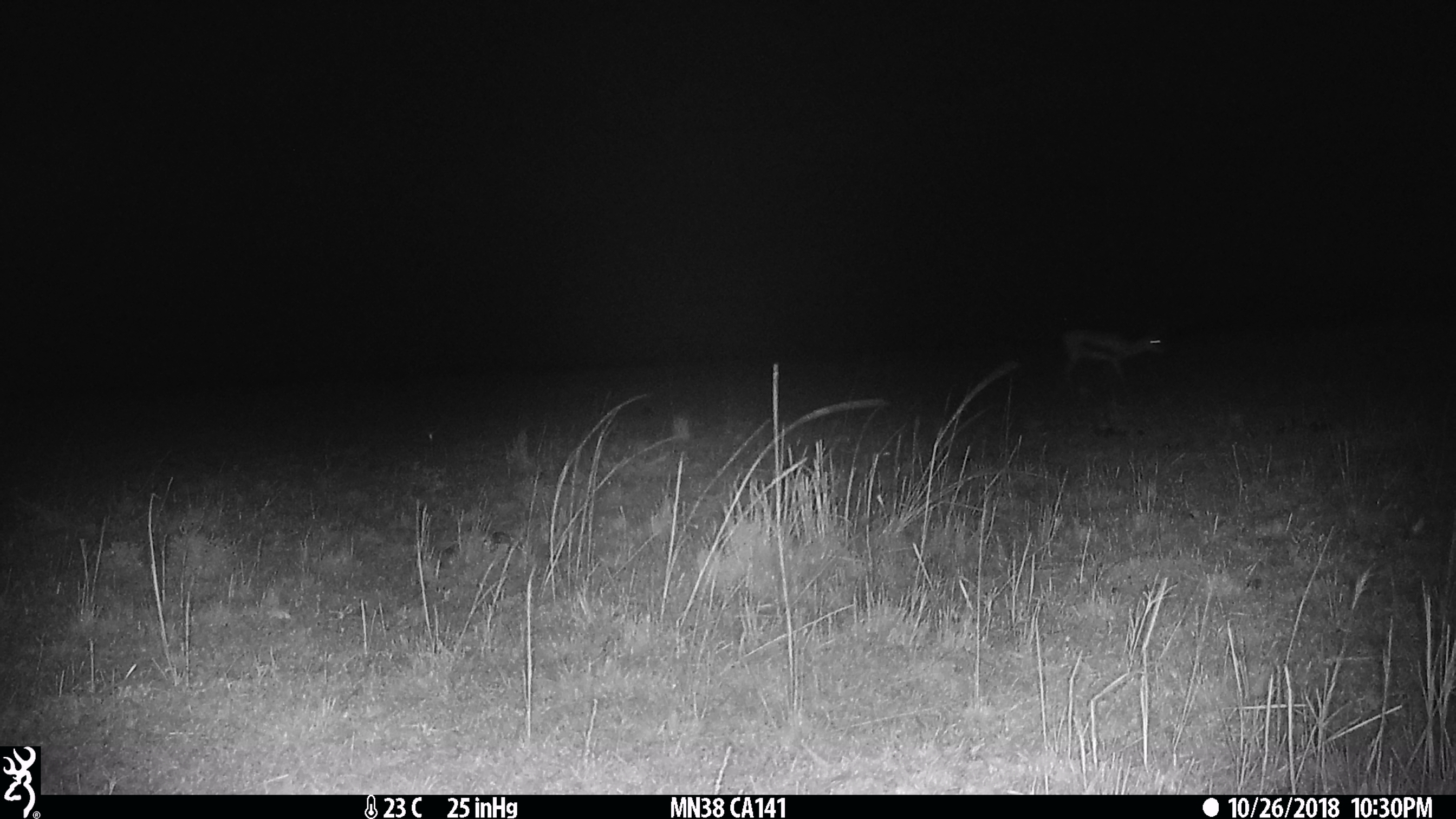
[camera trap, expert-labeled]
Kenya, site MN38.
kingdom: Animalia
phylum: Chordata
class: Mammalia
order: Artiodactyla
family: Bovidae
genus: Eudorcas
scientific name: Eudorcas thomsonii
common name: thomon's gazelle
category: gazelle thomsons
Gazelle thomsons (thomon's gazelle) (Eudorcas thomsonii).